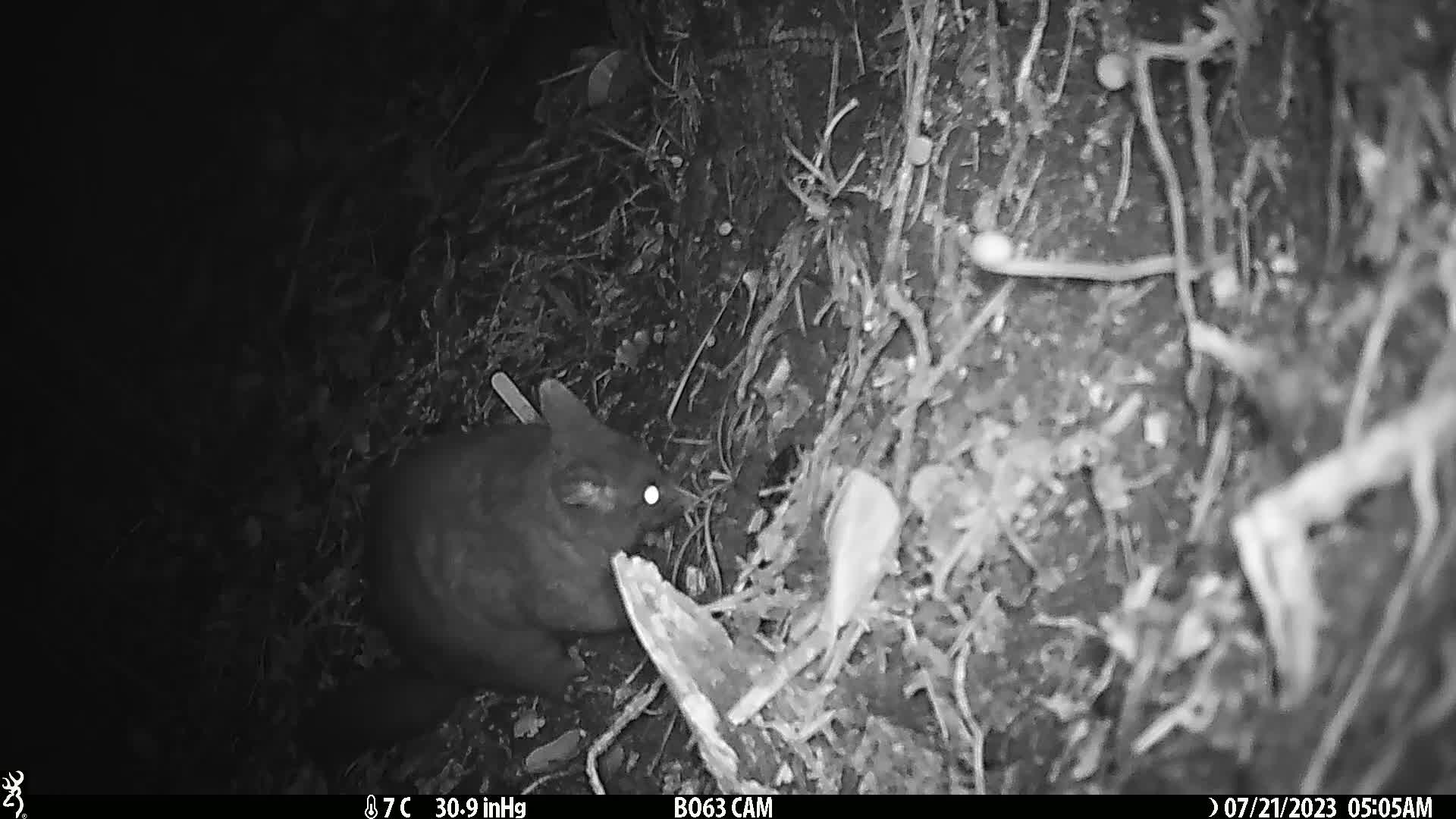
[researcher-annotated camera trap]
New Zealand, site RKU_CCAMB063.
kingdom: Animalia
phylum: Chordata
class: Mammalia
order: Diprotodontia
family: Phalangeridae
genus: Trichosurus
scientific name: Trichosurus vulpecula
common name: common brushtail possum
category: possum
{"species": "possum (common brushtail possum) (Trichosurus vulpecula)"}